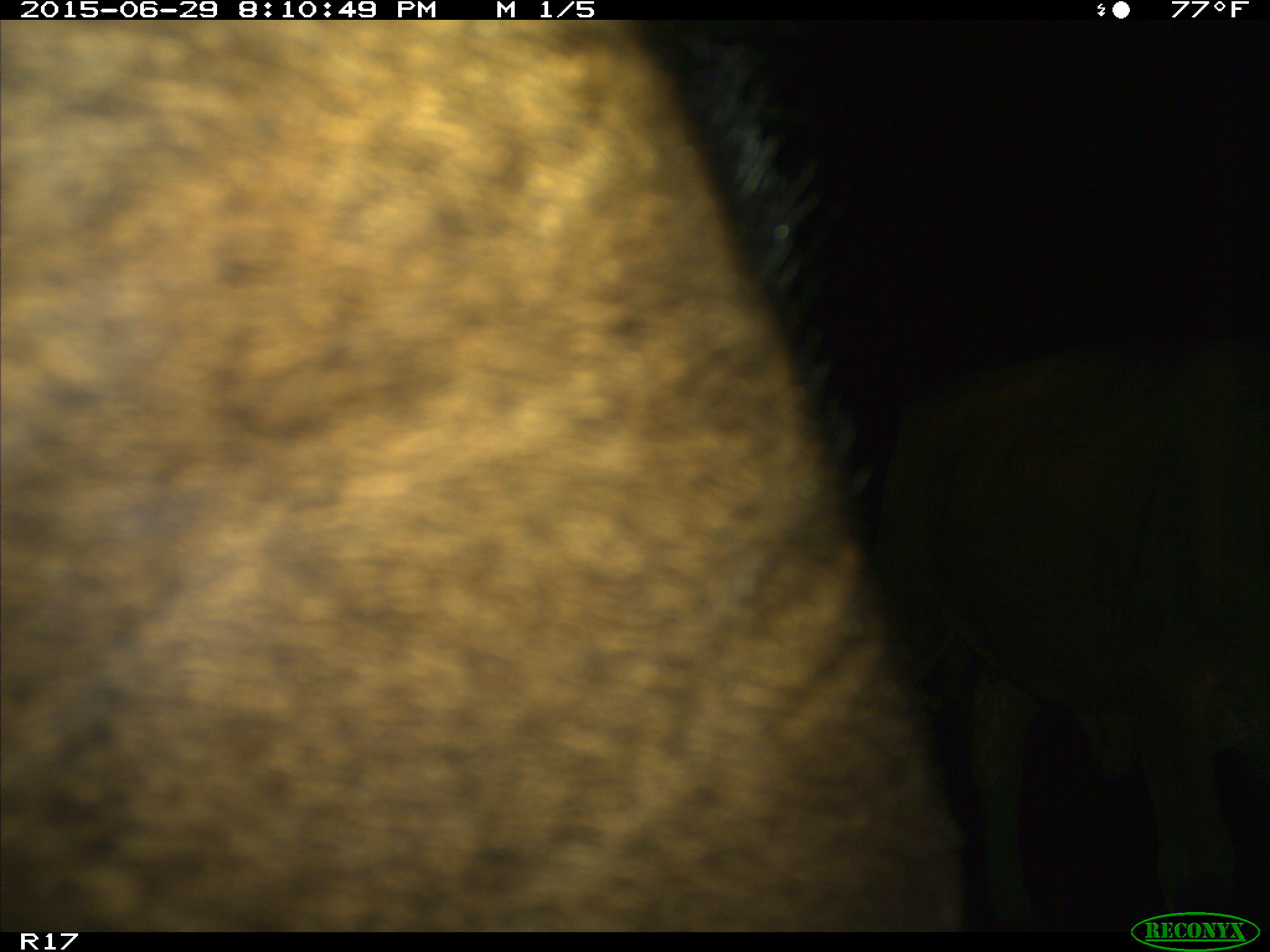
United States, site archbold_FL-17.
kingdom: Animalia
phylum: Chordata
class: Mammalia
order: Artiodactyla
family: Bovidae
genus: Bos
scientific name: Bos taurus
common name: domestic cow